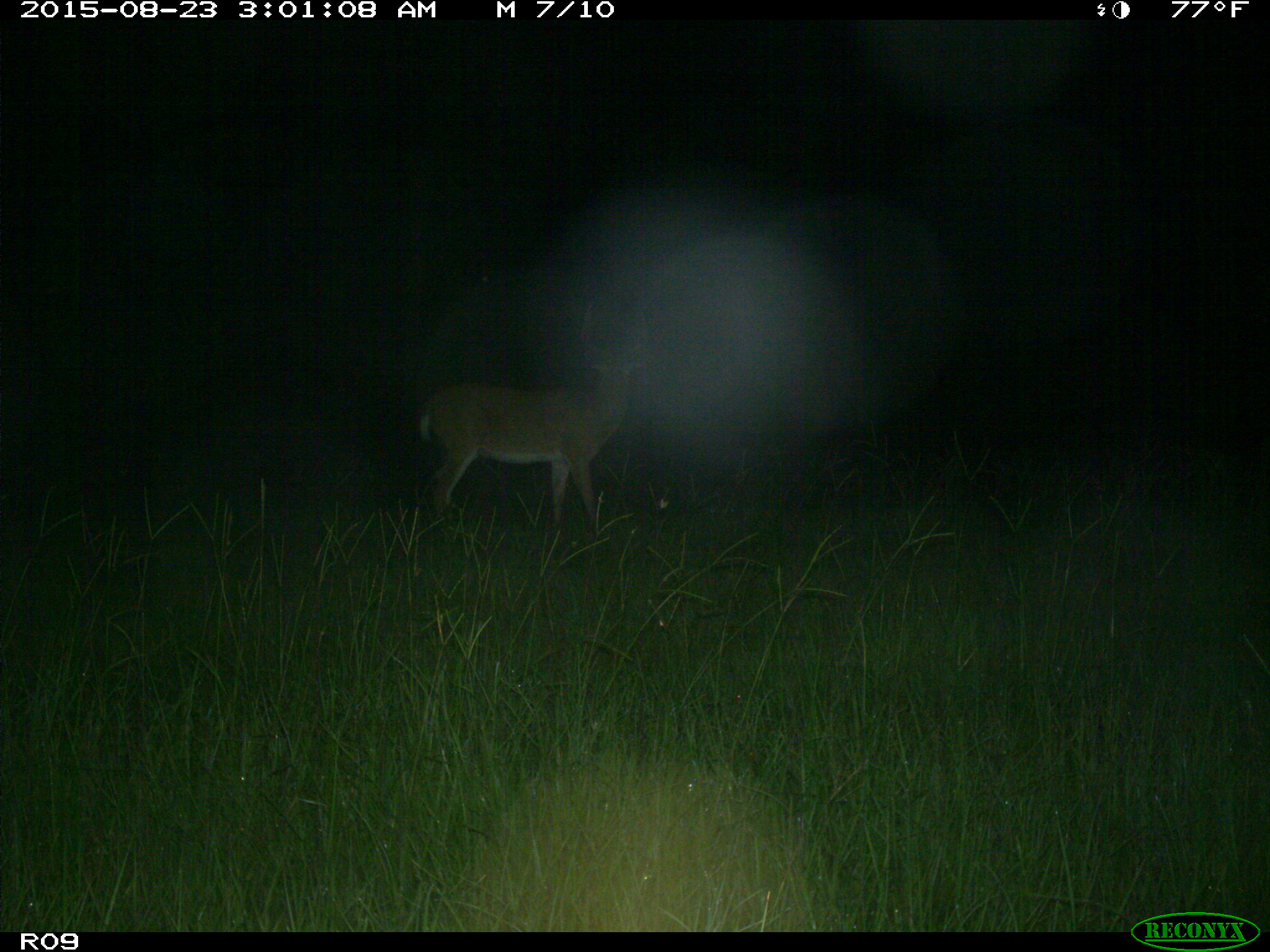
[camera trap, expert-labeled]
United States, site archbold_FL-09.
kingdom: Animalia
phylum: Chordata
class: Mammalia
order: Artiodactyla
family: Cervidae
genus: Odocoileus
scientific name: Odocoileus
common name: deer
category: unidentified deer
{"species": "unidentified deer (deer) (Odocoileus)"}